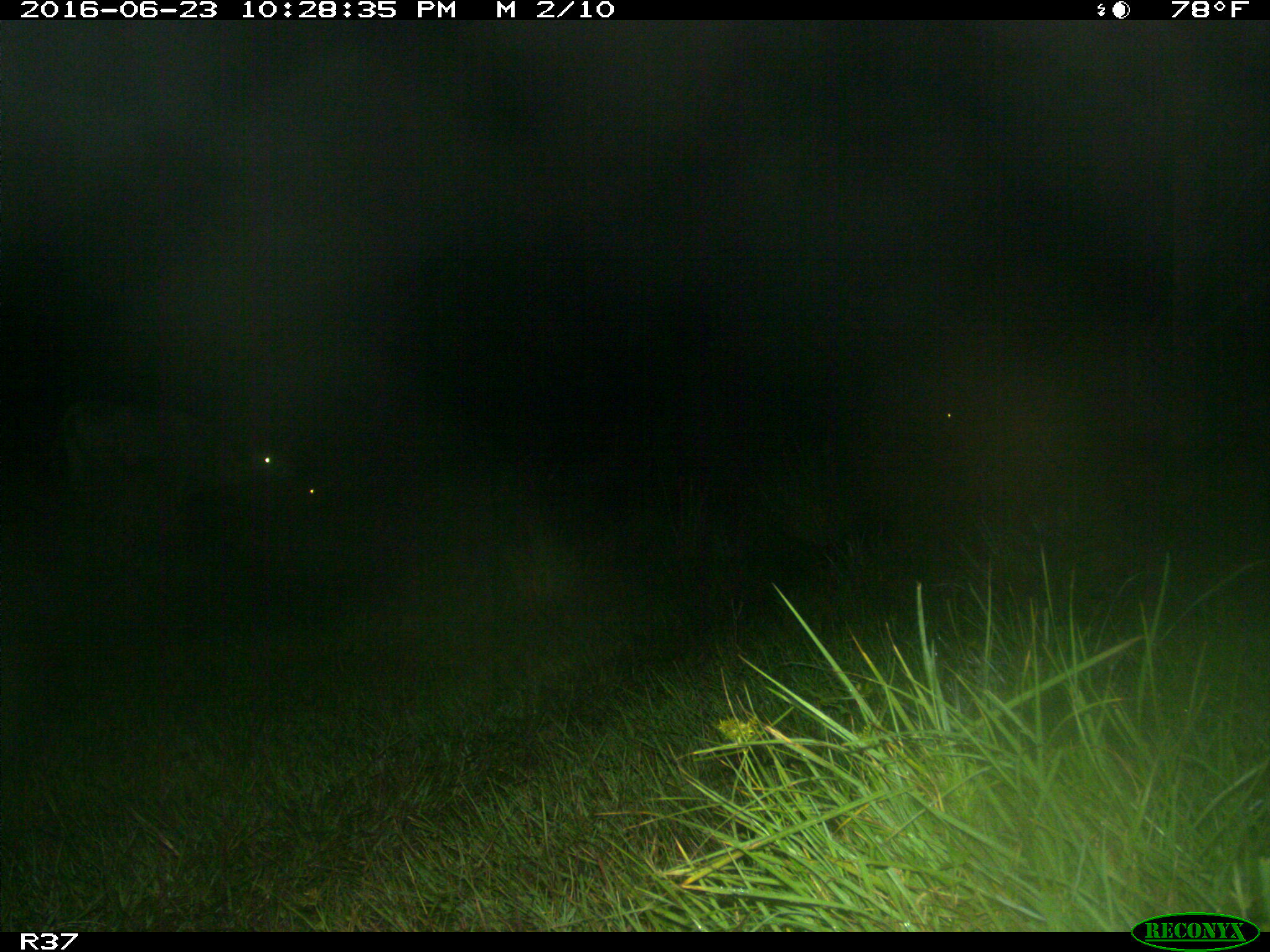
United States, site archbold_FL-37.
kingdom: Animalia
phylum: Chordata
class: Mammalia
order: Artiodactyla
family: Bovidae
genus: Bos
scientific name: Bos taurus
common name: domestic cow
Bos taurus (domestic cow).